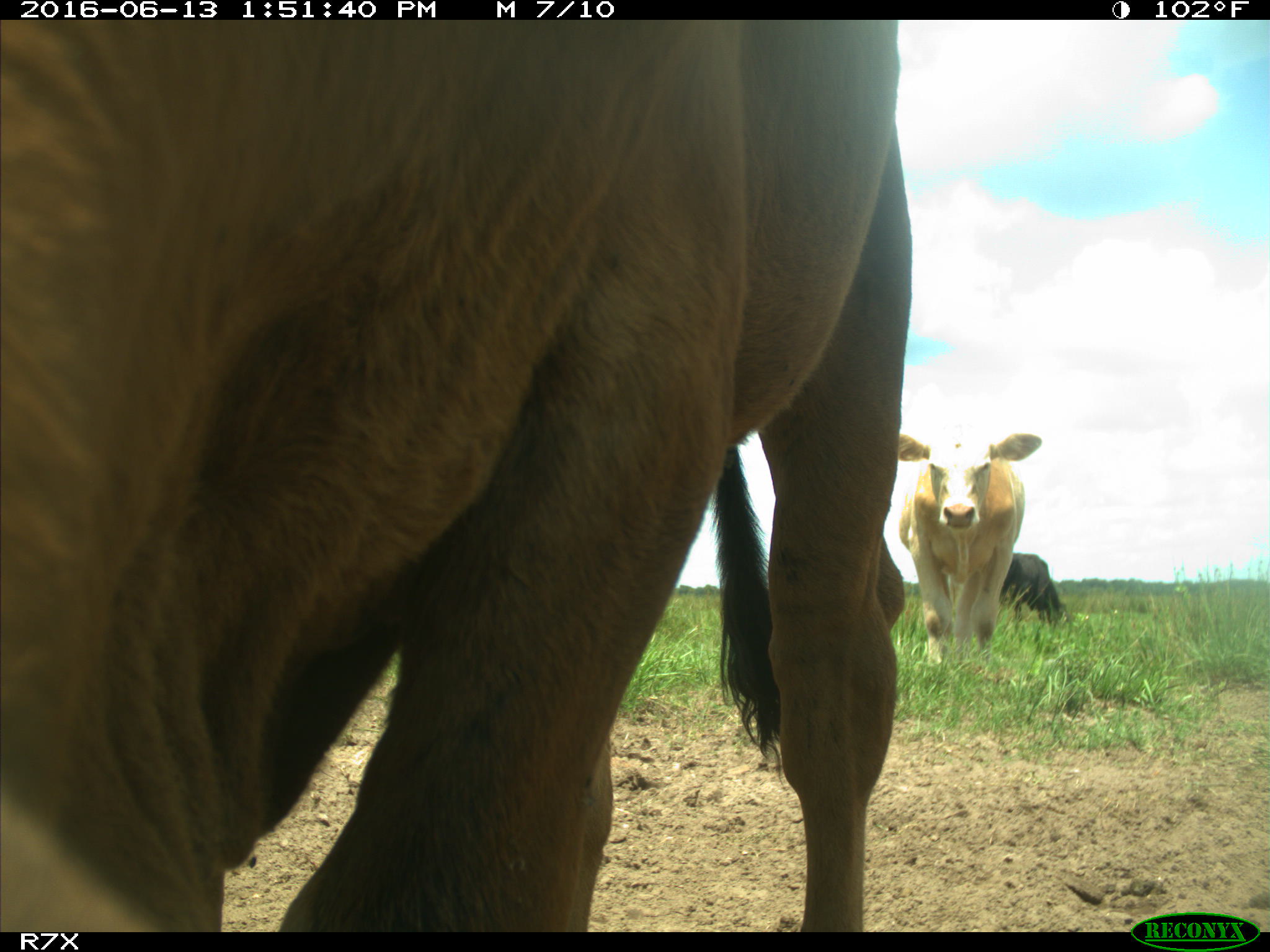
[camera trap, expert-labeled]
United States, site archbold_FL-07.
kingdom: Animalia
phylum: Chordata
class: Mammalia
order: Artiodactyla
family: Bovidae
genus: Bos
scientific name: Bos taurus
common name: domestic cow